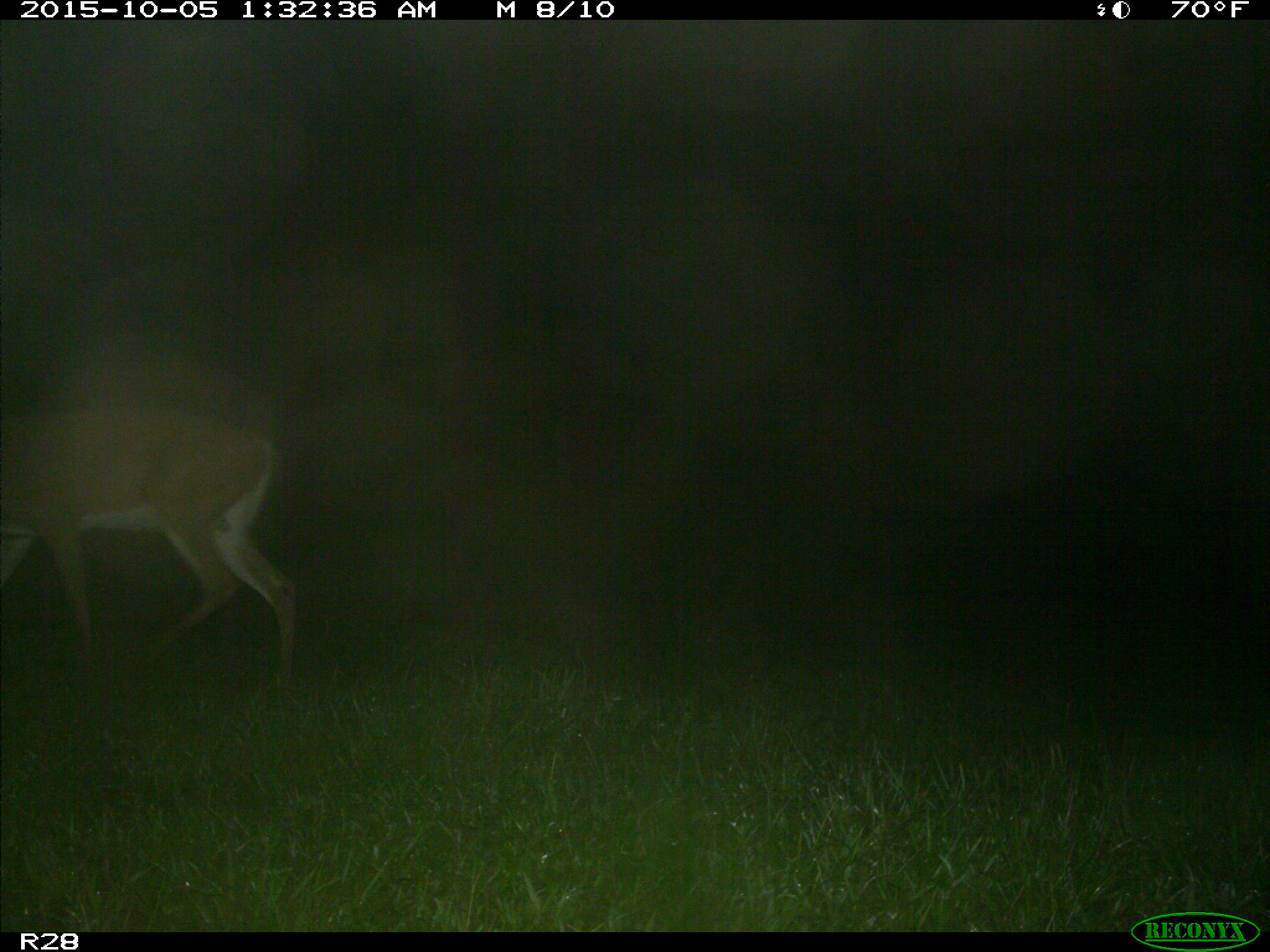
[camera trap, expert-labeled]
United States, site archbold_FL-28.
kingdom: Animalia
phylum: Chordata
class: Mammalia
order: Artiodactyla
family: Cervidae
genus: Odocoileus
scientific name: Odocoileus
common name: deer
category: unidentified deer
Unidentified deer (deer) (Odocoileus).